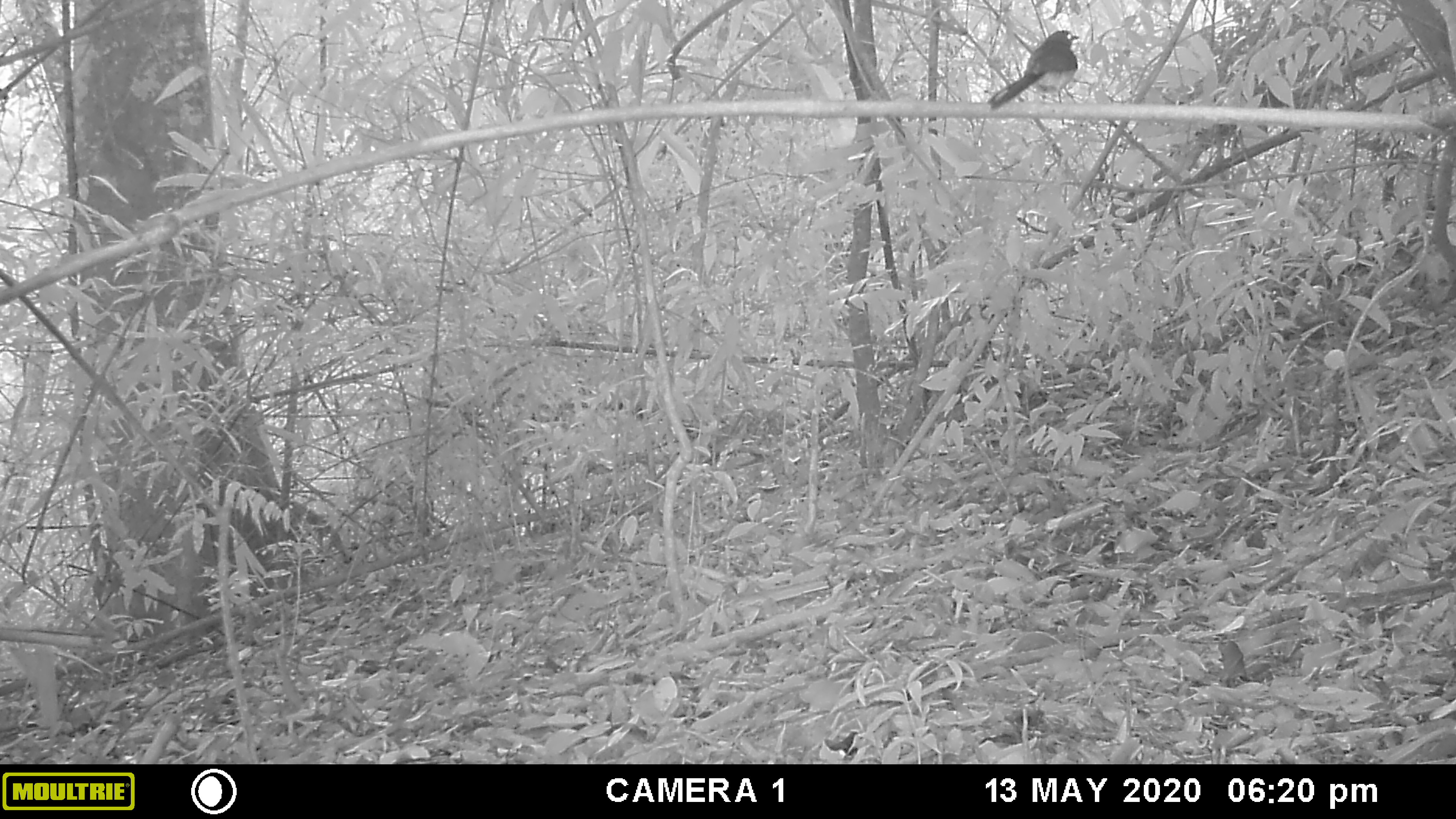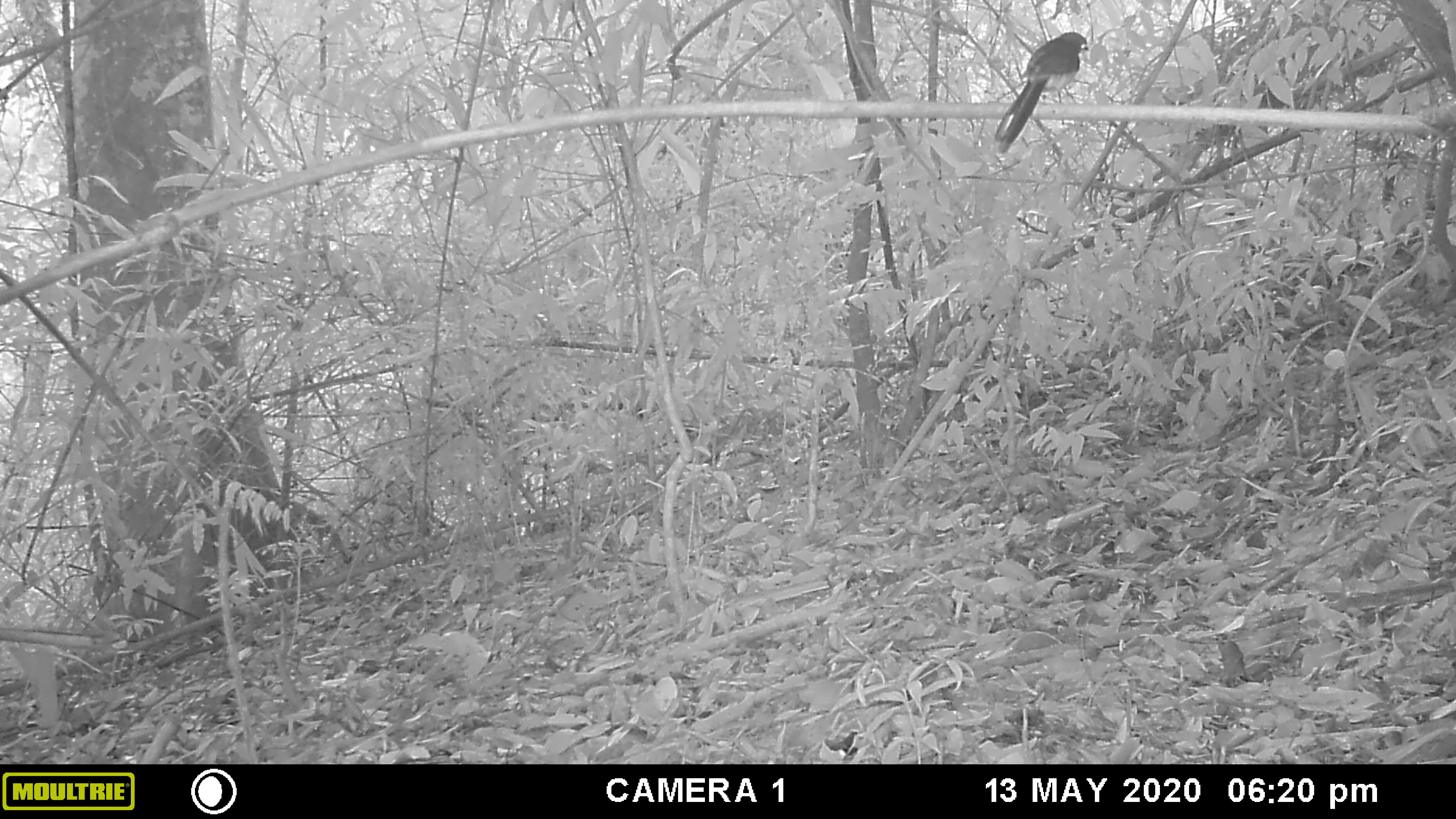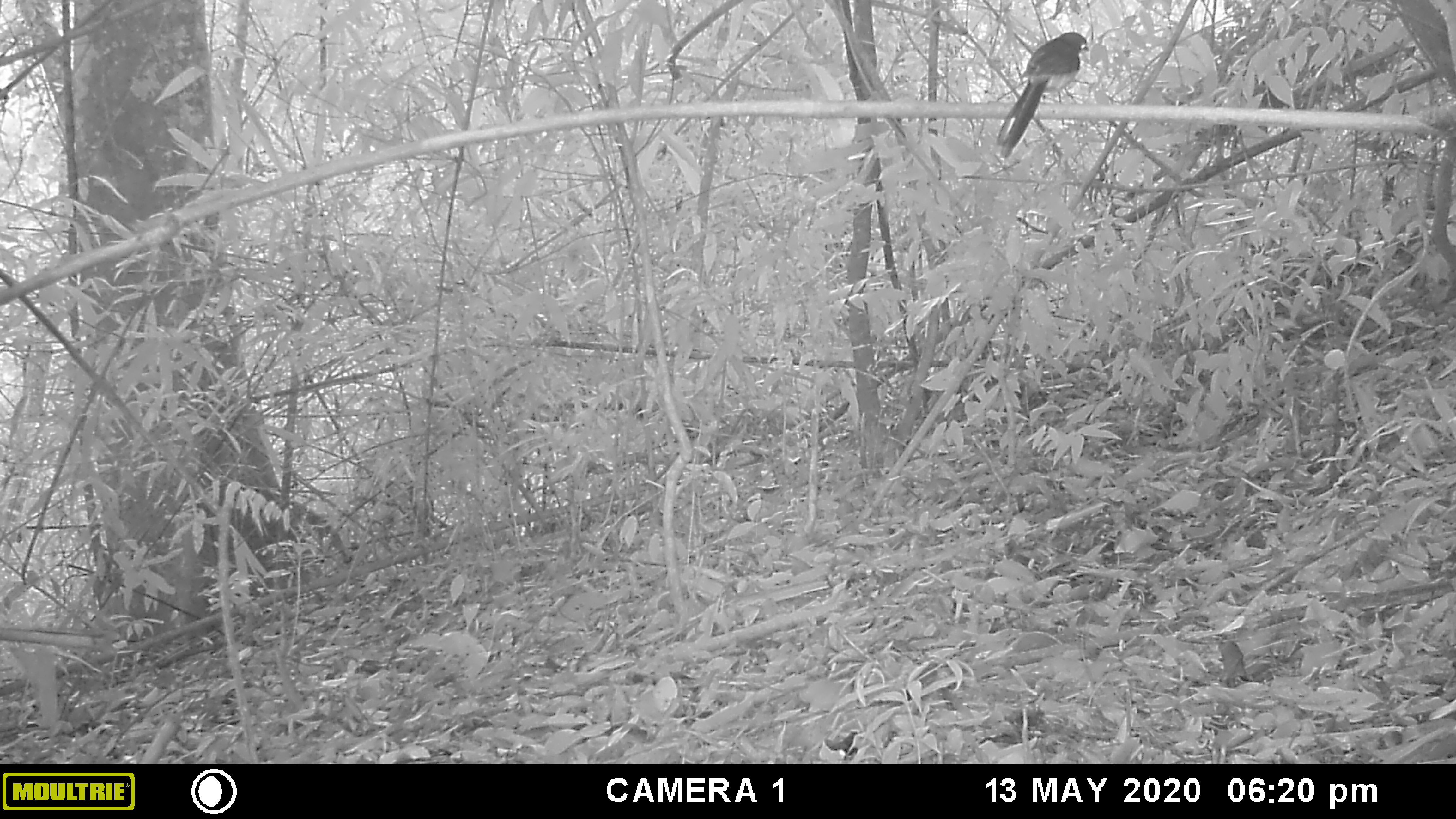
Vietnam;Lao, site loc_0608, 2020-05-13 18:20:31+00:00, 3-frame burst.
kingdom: Animalia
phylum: Chordata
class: Aves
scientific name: Aves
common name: bird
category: unidentified bird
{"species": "unidentified bird (bird) (Aves)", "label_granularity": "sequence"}